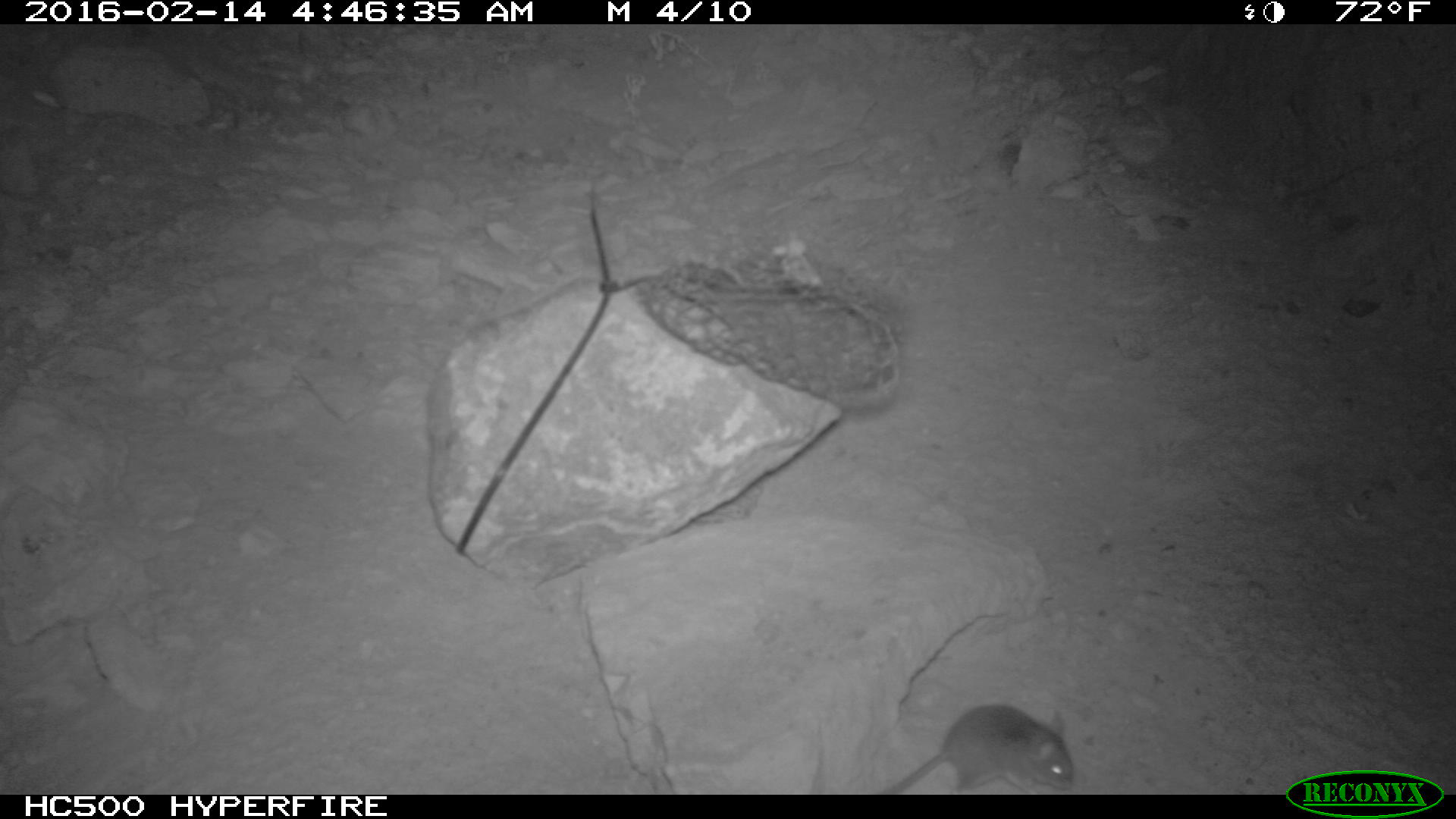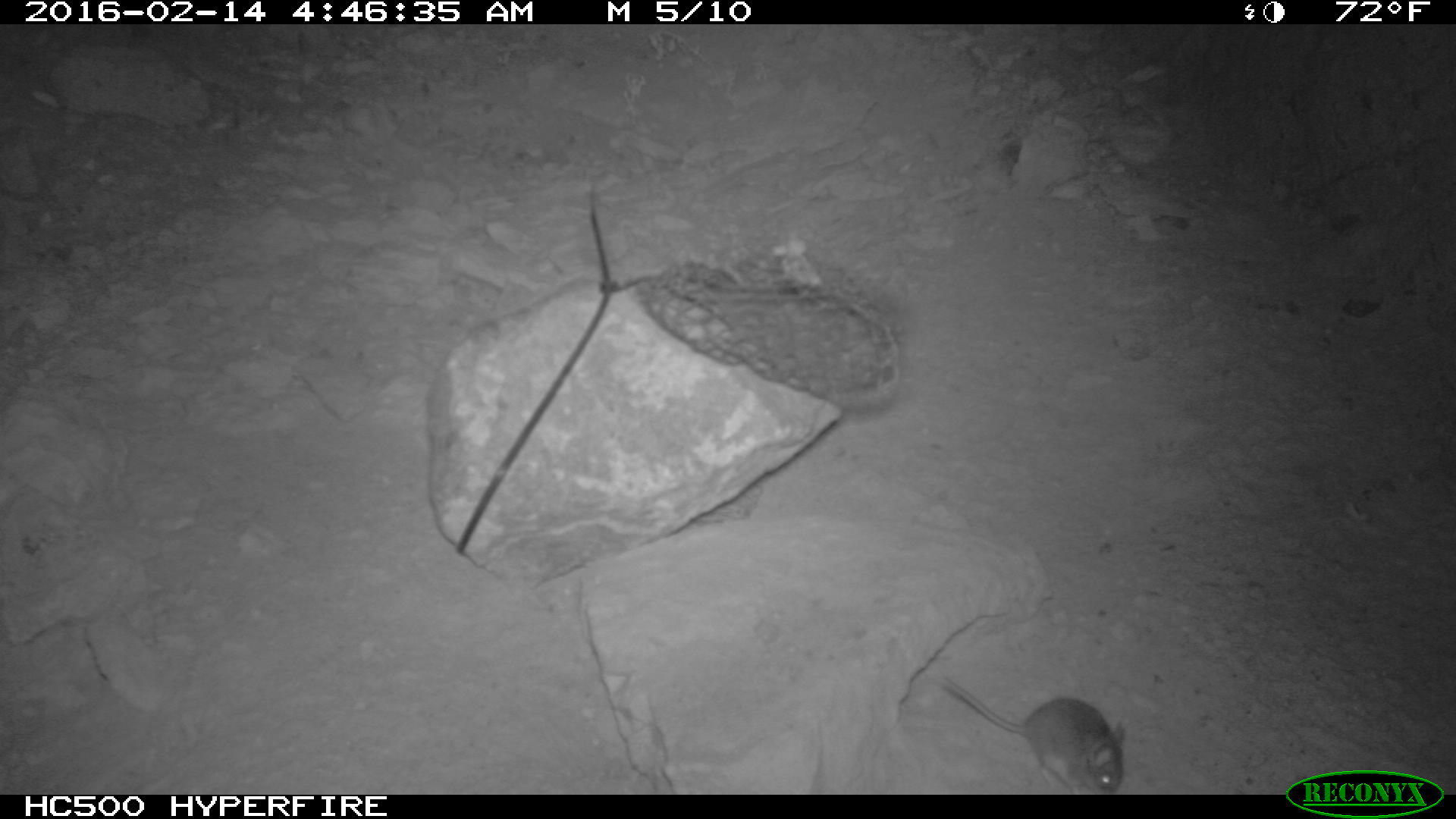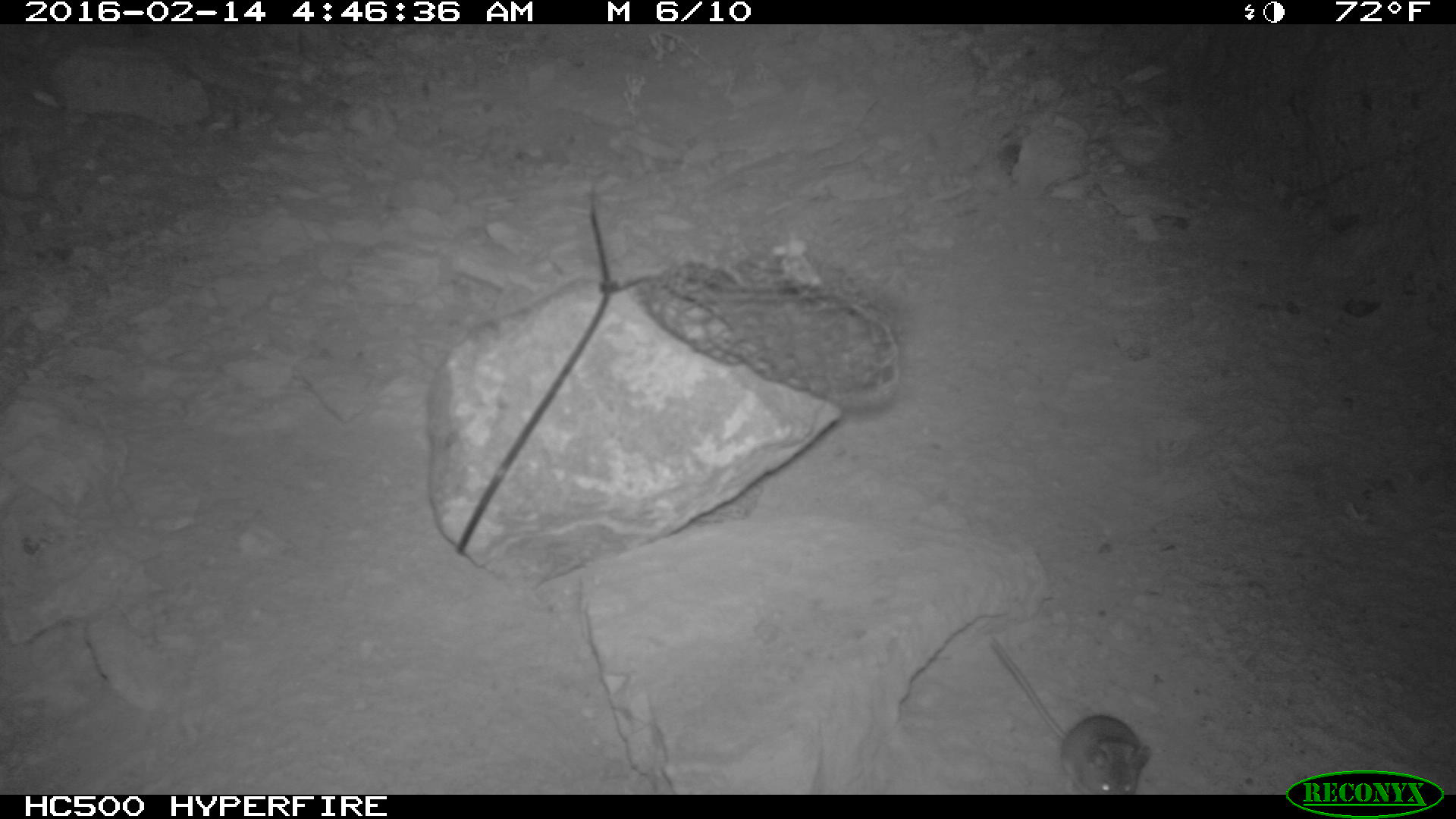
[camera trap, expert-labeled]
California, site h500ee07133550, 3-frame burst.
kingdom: Animalia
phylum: Chordata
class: Mammalia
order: Rodentia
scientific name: Rodentia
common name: rodent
Rodent (Rodentia).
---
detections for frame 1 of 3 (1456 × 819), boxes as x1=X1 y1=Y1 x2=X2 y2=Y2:
rodent: x1=881 y1=703 x2=1075 y2=794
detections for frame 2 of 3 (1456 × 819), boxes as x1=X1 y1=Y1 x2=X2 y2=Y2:
rodent: x1=941 y1=674 x2=1126 y2=794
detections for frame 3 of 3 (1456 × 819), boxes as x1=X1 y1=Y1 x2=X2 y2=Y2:
rodent: x1=984 y1=633 x2=1151 y2=792